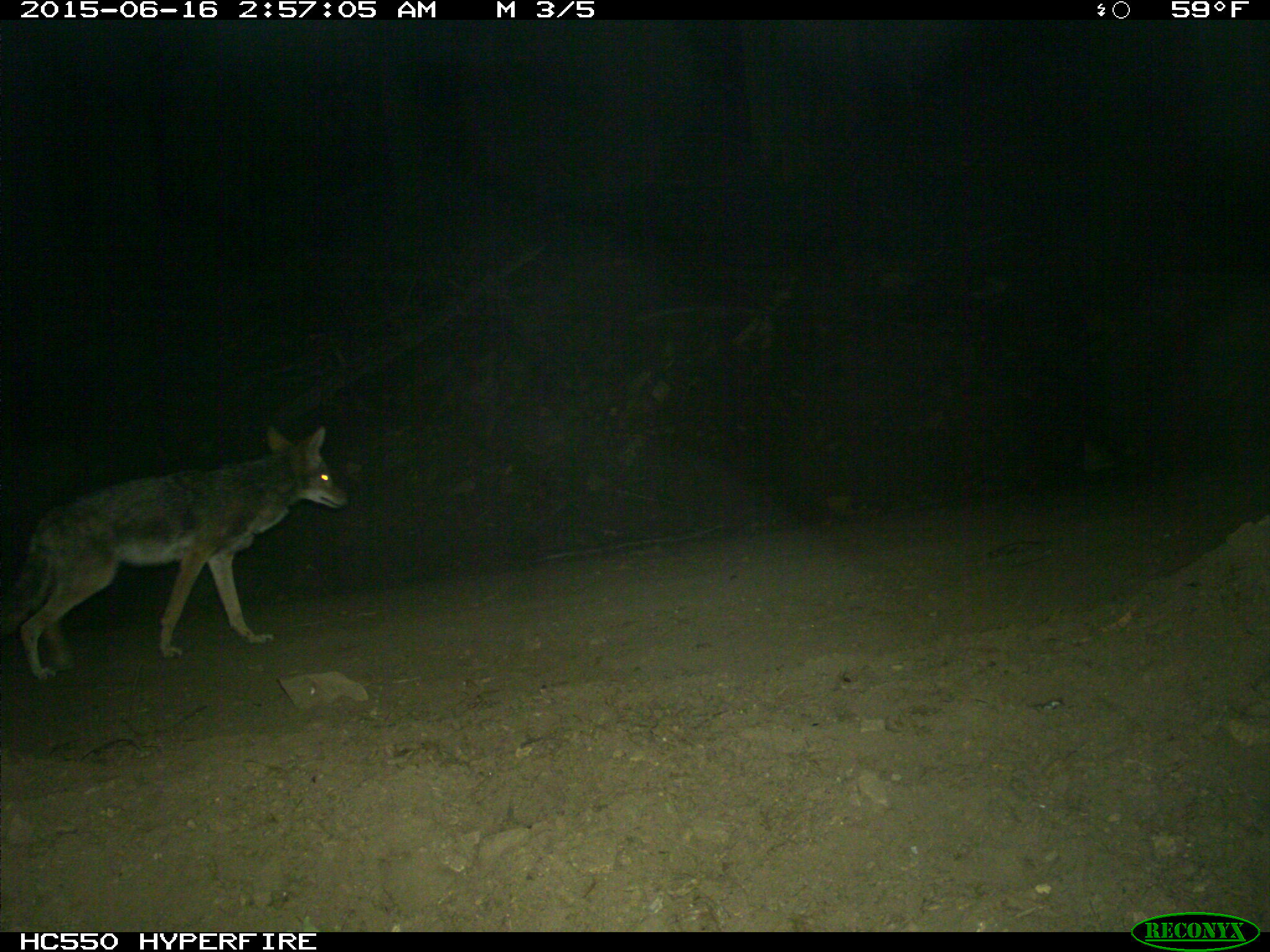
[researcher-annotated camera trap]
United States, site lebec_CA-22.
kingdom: Animalia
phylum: Chordata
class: Mammalia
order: Carnivora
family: Canidae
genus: Canis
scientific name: Canis latrans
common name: coyote